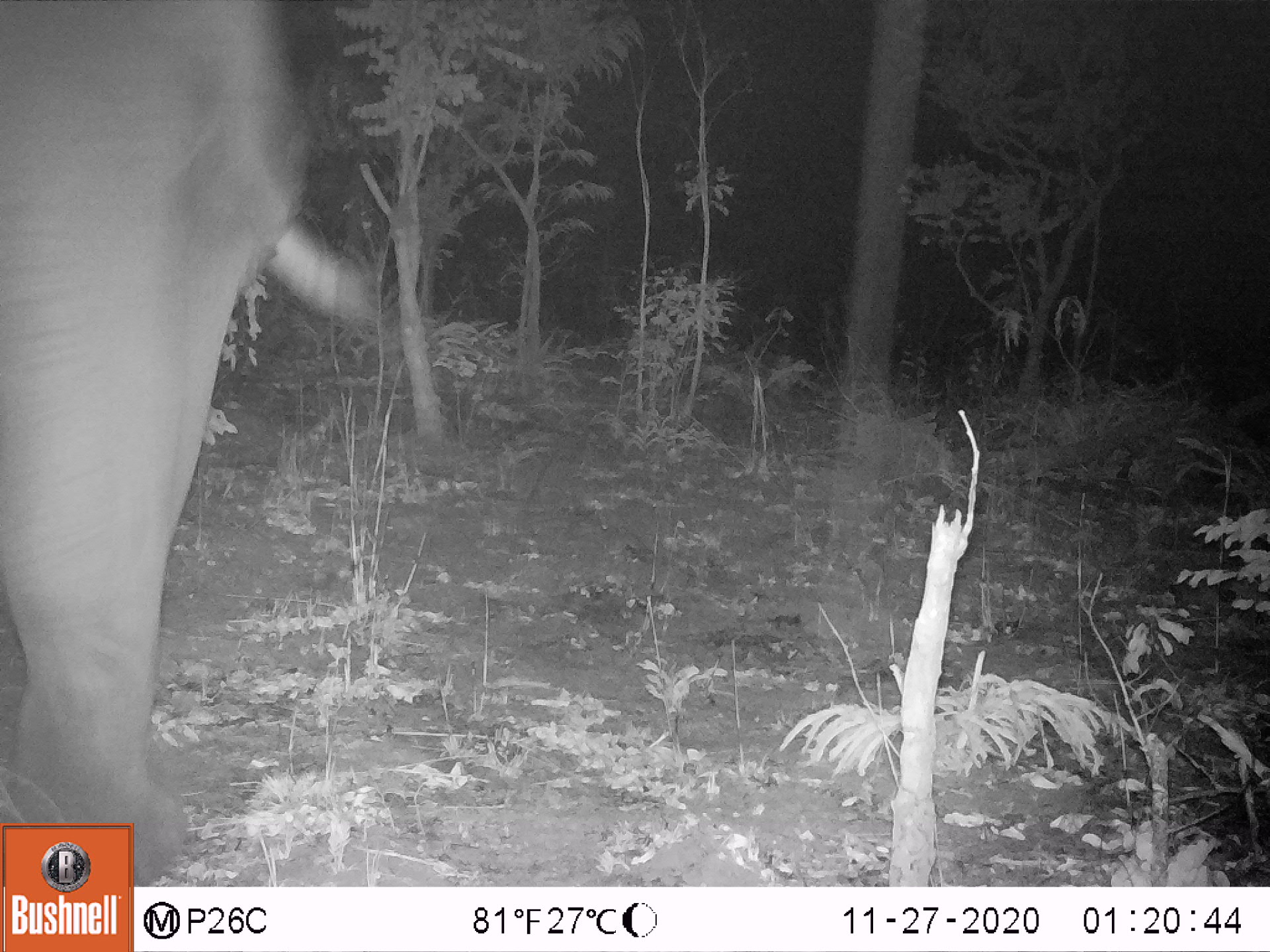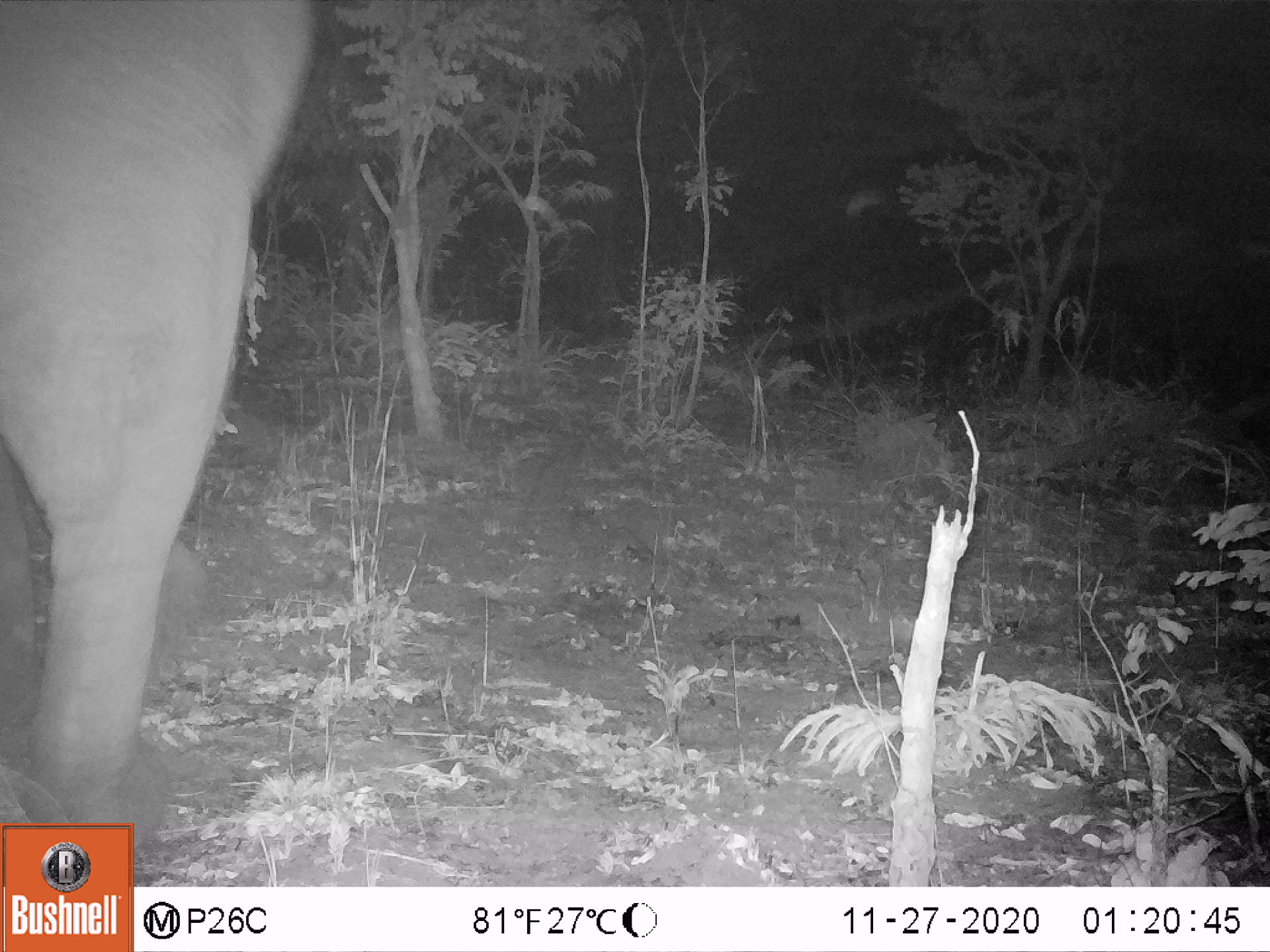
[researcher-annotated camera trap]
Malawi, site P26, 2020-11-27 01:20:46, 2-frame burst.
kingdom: Animalia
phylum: Chordata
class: Mammalia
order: Proboscidea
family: Elephantidae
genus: Loxodonta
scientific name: Loxodonta africana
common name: african savanna elephant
African savanna elephant (Loxodonta africana), count 1.